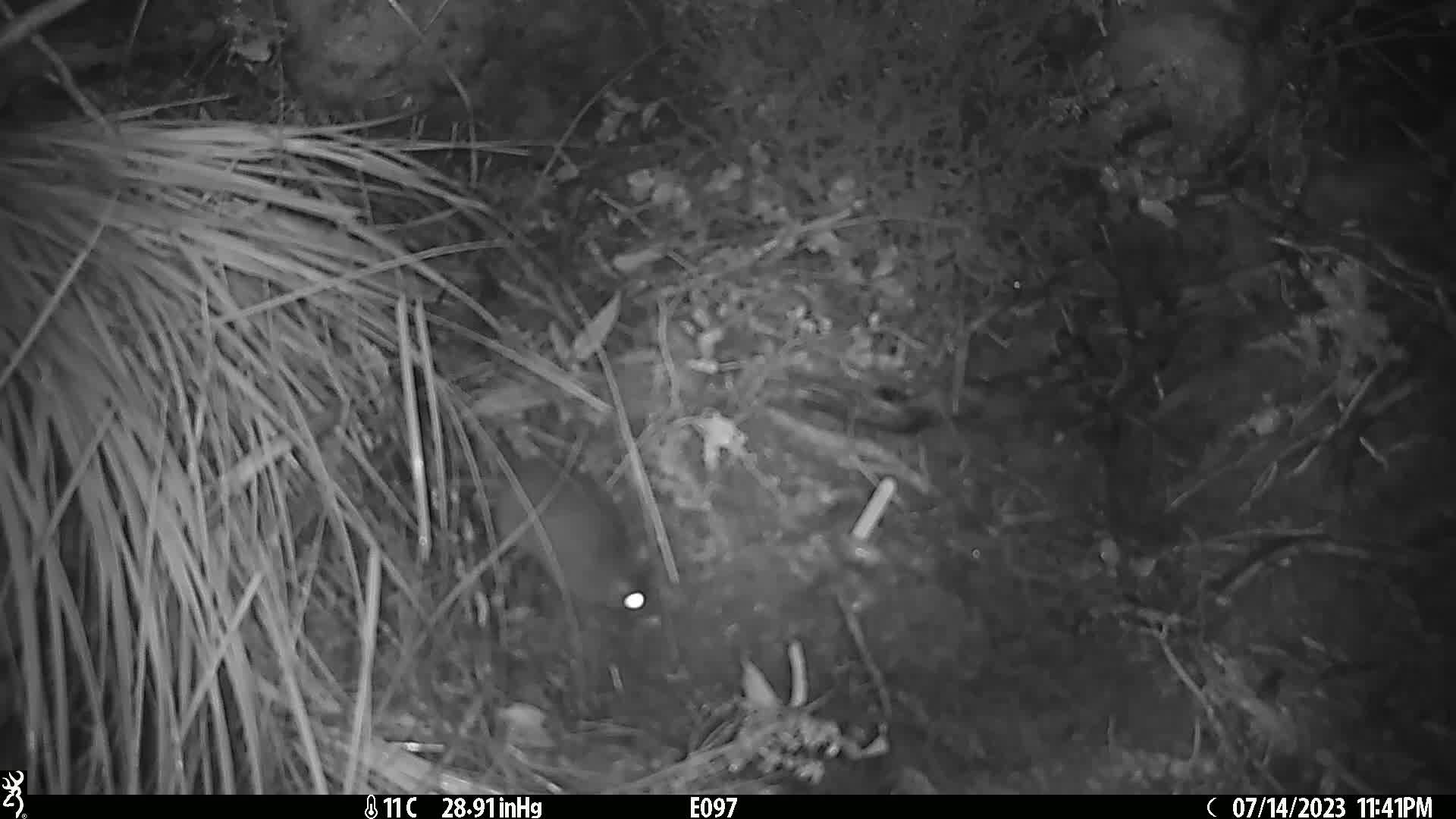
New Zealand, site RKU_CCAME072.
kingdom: Animalia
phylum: Chordata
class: Mammalia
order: Rodentia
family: Muridae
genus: Rattus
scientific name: Rattus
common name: rat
Rat (Rattus).